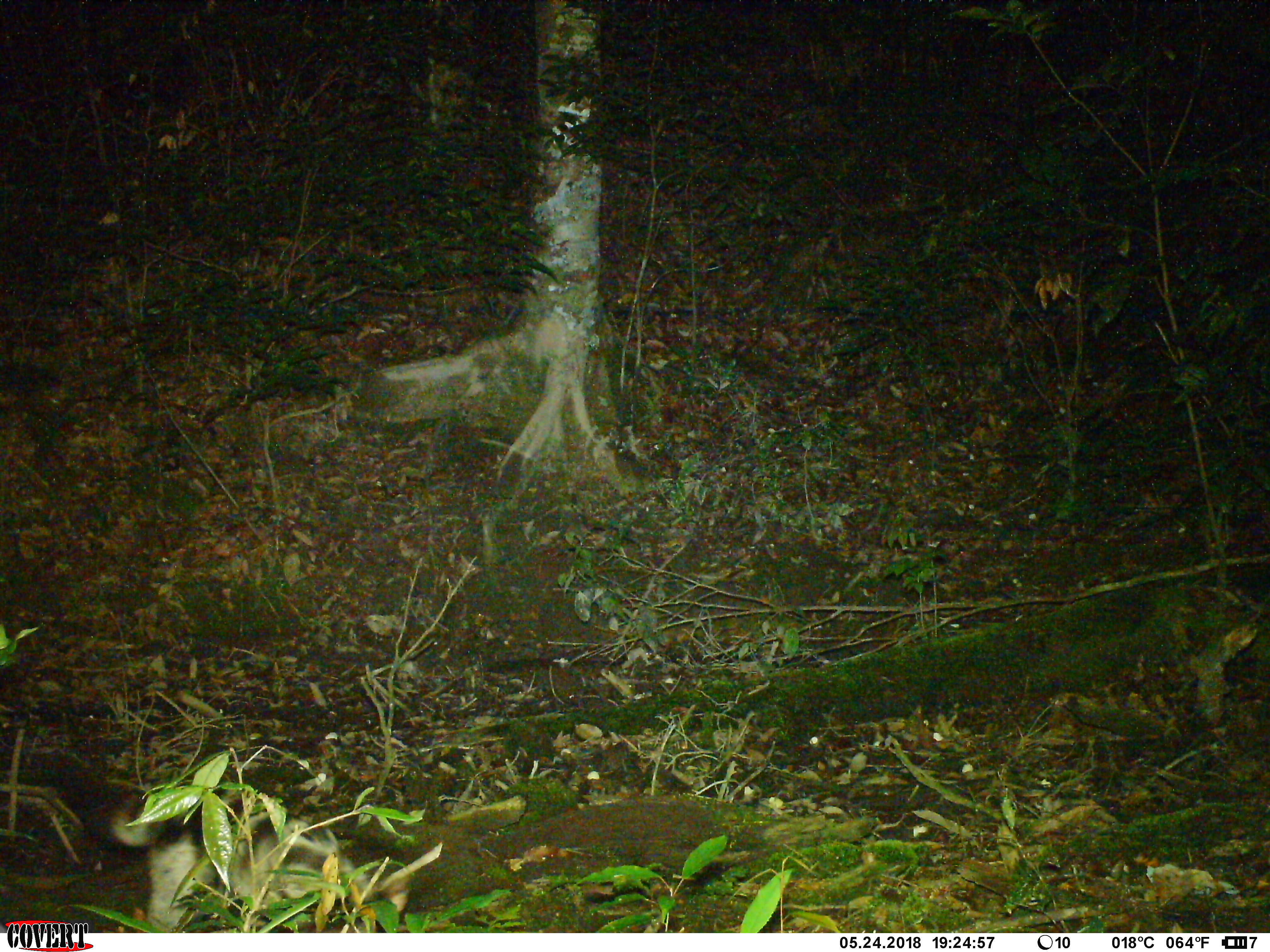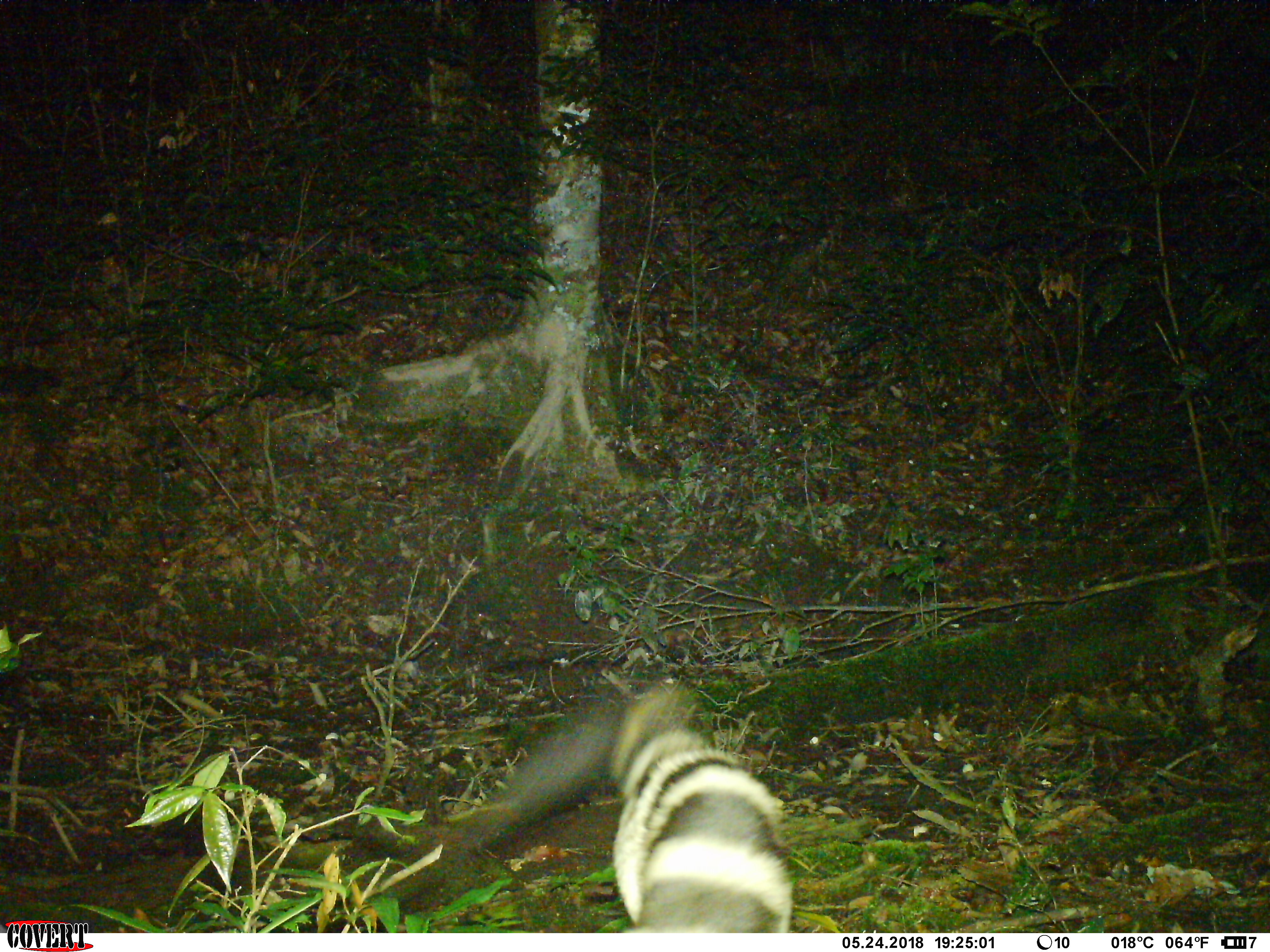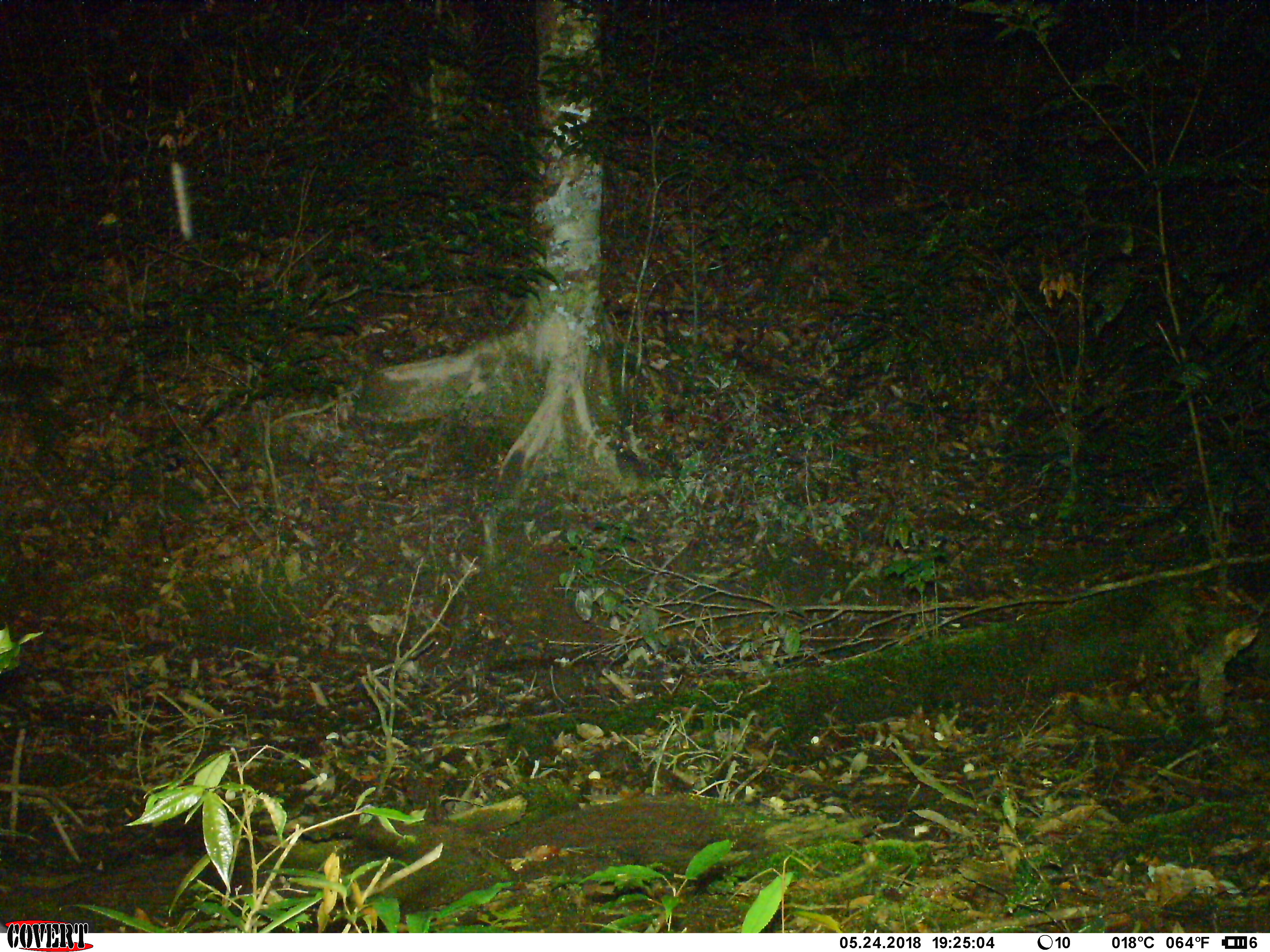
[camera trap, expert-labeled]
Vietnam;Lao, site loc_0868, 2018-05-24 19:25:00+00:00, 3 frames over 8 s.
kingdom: Animalia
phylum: Chordata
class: Mammalia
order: Carnivora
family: Viverridae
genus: Chrotogale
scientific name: Chrotogale owstoni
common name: owston's civet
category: owstons civet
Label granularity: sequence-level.